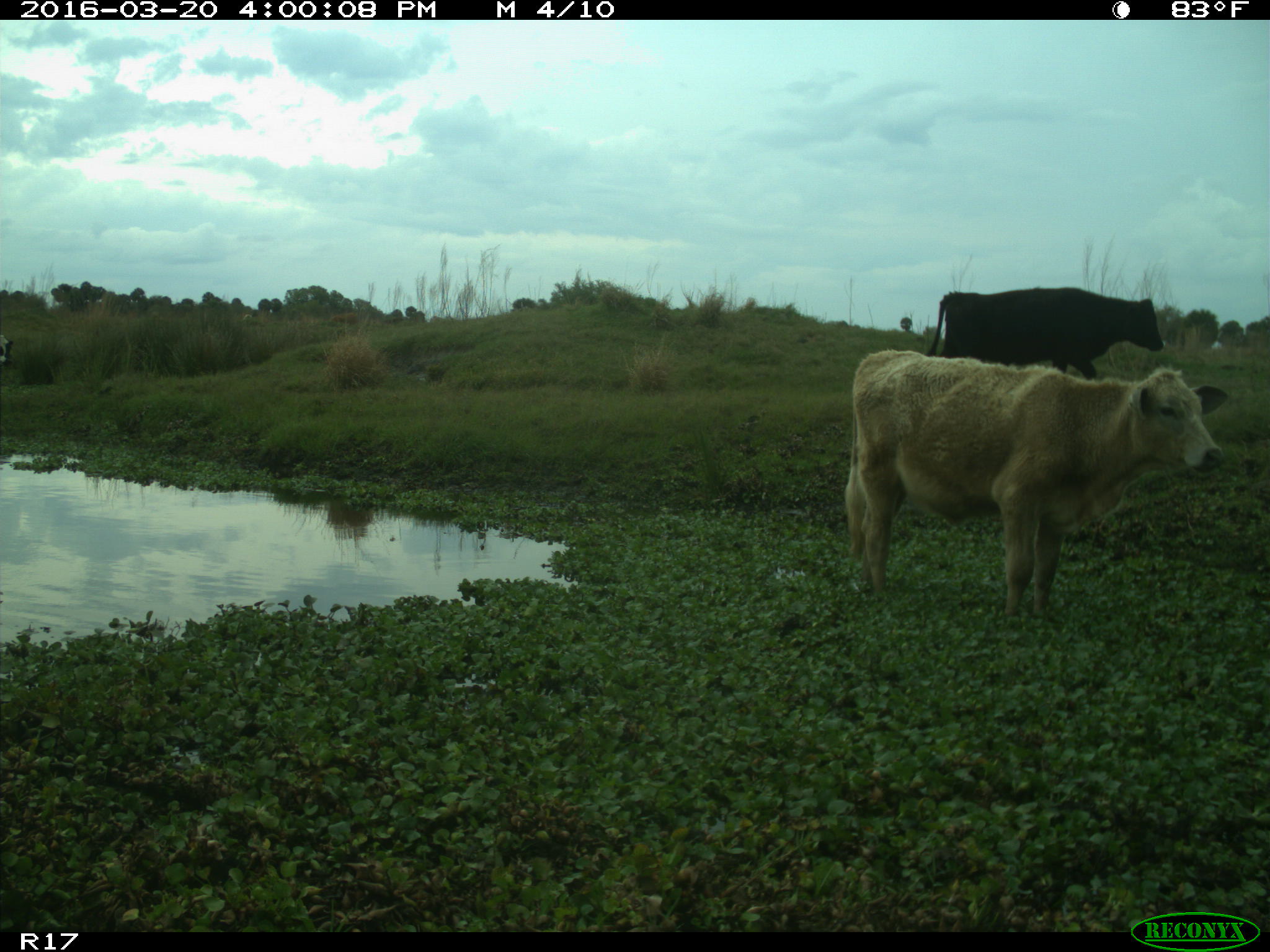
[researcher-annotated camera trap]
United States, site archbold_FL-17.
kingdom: Animalia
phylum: Chordata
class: Mammalia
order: Artiodactyla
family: Bovidae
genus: Bos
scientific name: Bos taurus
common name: domestic cow